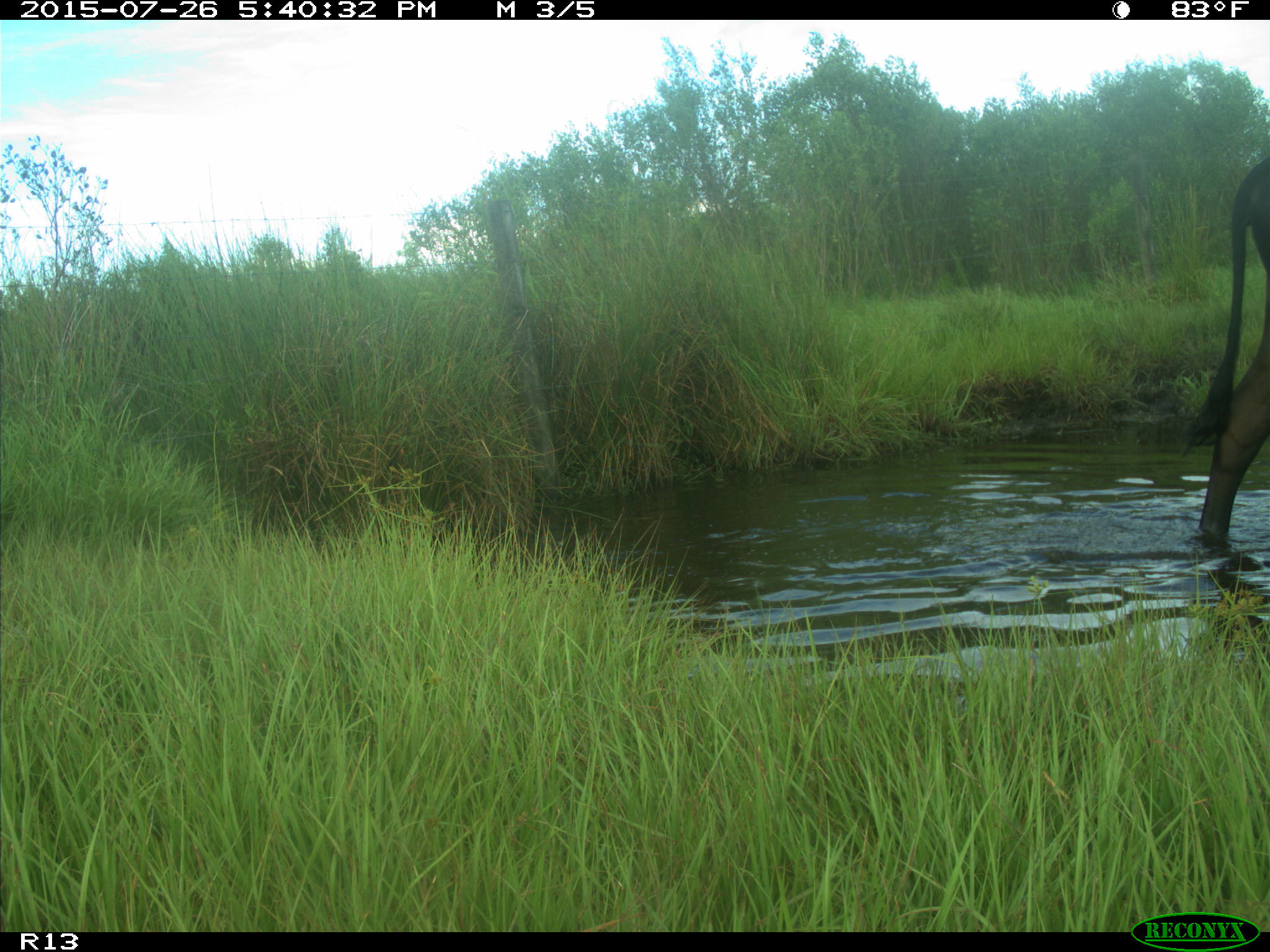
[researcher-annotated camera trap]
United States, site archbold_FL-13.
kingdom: Animalia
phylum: Chordata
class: Mammalia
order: Artiodactyla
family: Bovidae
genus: Bos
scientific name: Bos taurus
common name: domestic cow